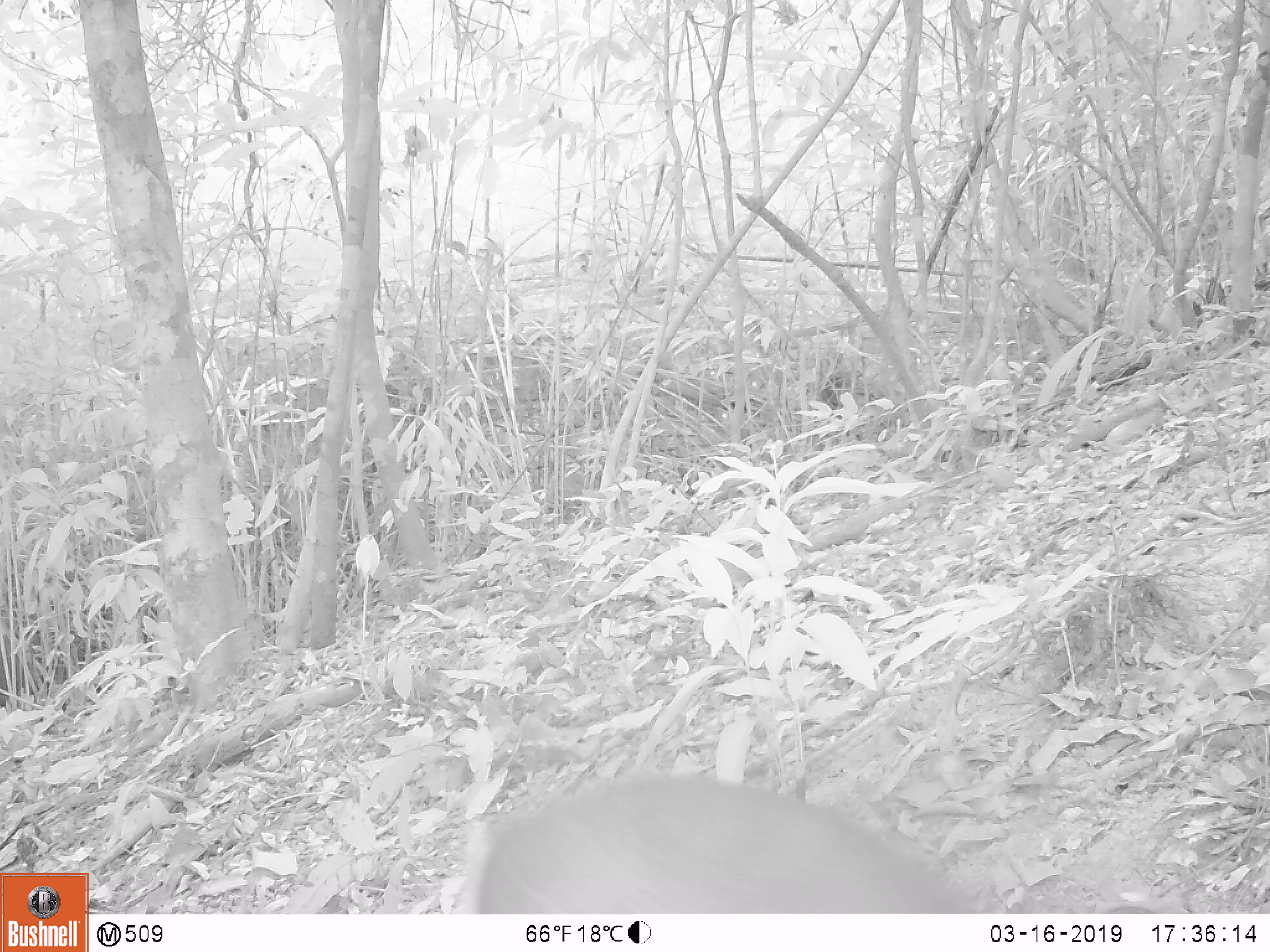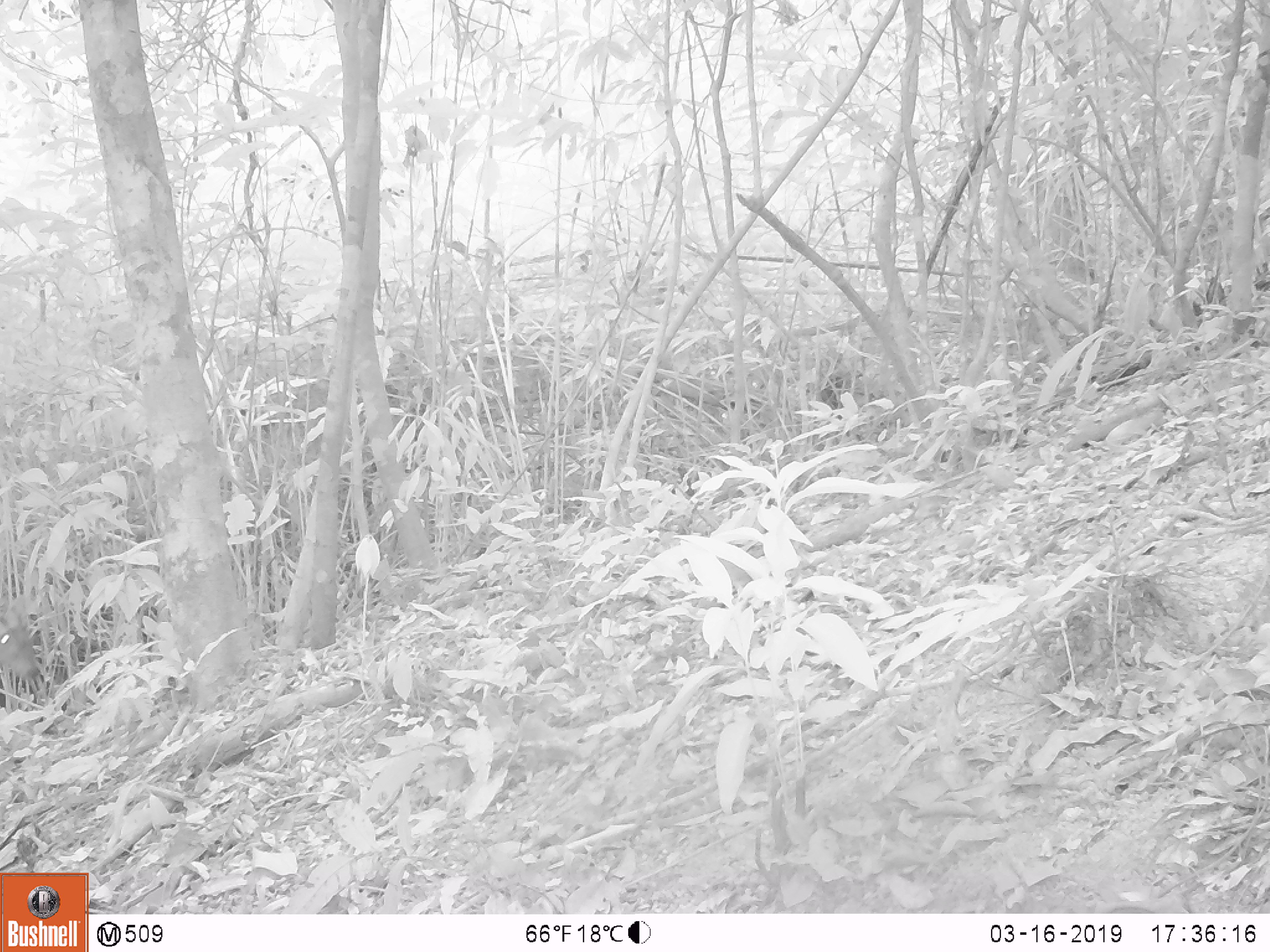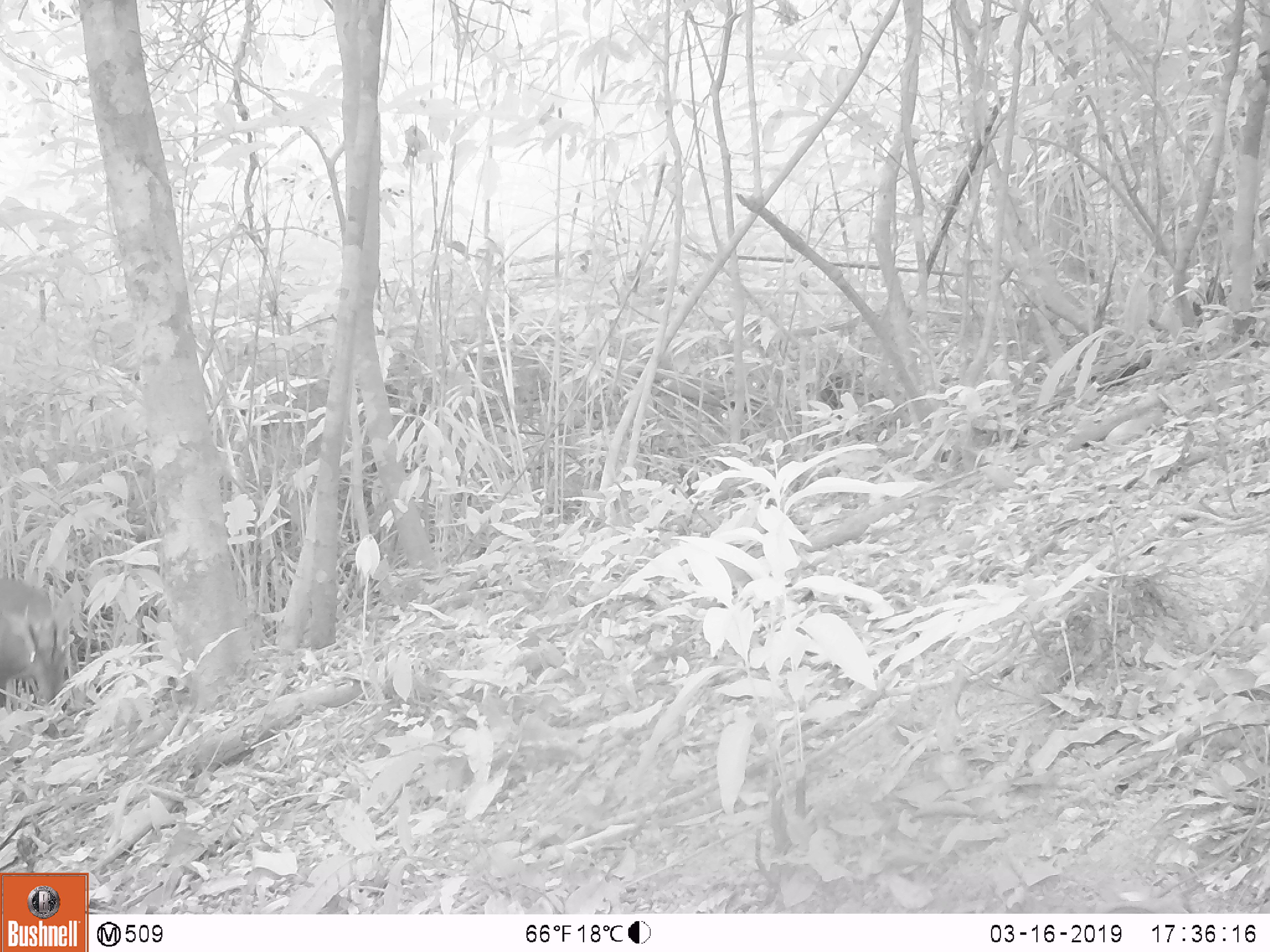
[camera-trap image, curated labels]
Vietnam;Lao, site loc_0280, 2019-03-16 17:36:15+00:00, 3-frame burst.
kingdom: Animalia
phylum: Chordata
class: Mammalia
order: Artiodactyla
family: Cervidae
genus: Muntiacus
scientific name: Muntiacus rooseveltorum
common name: roosevelt's muntjac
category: roosevelts muntjac group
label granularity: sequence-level